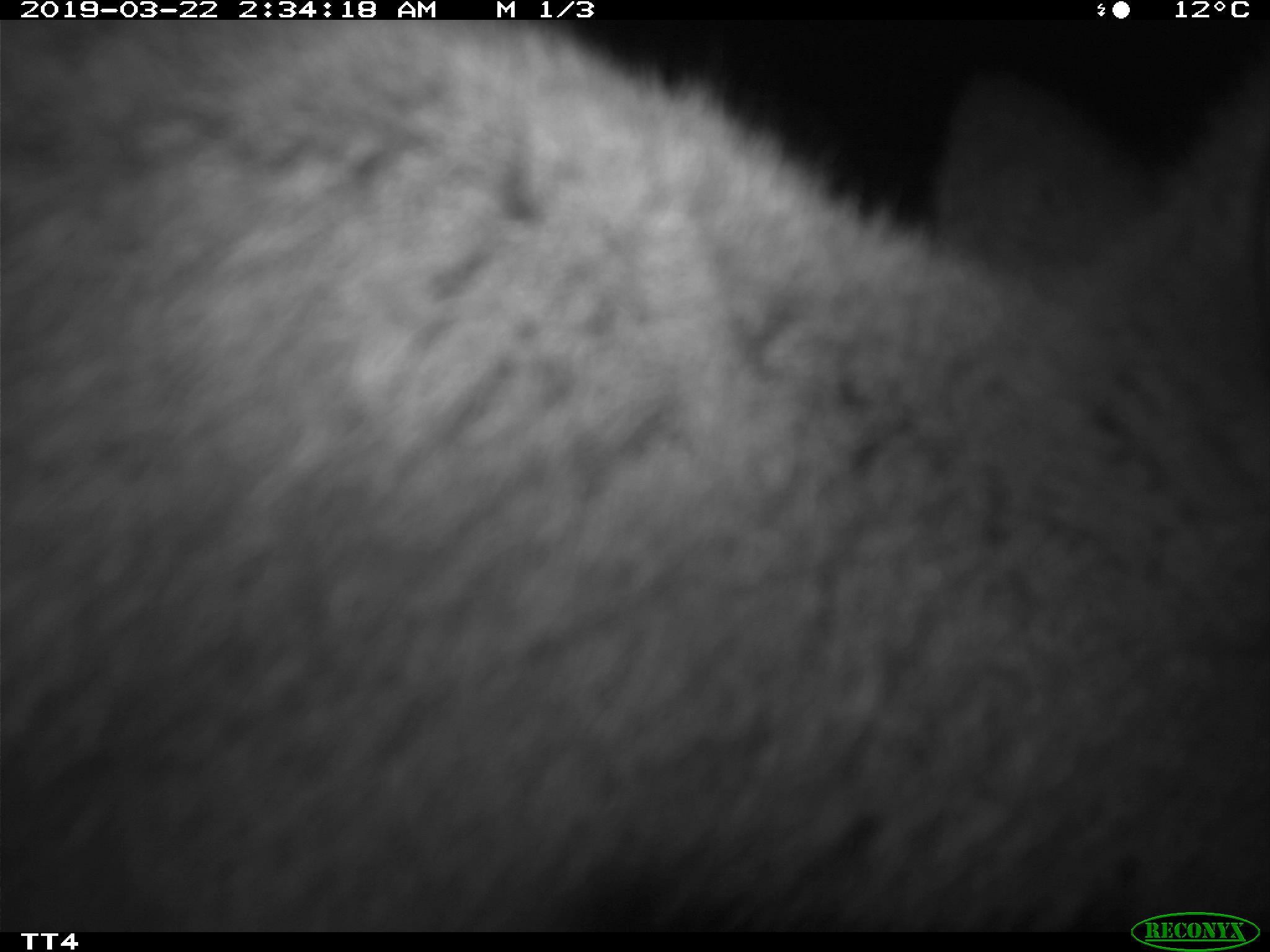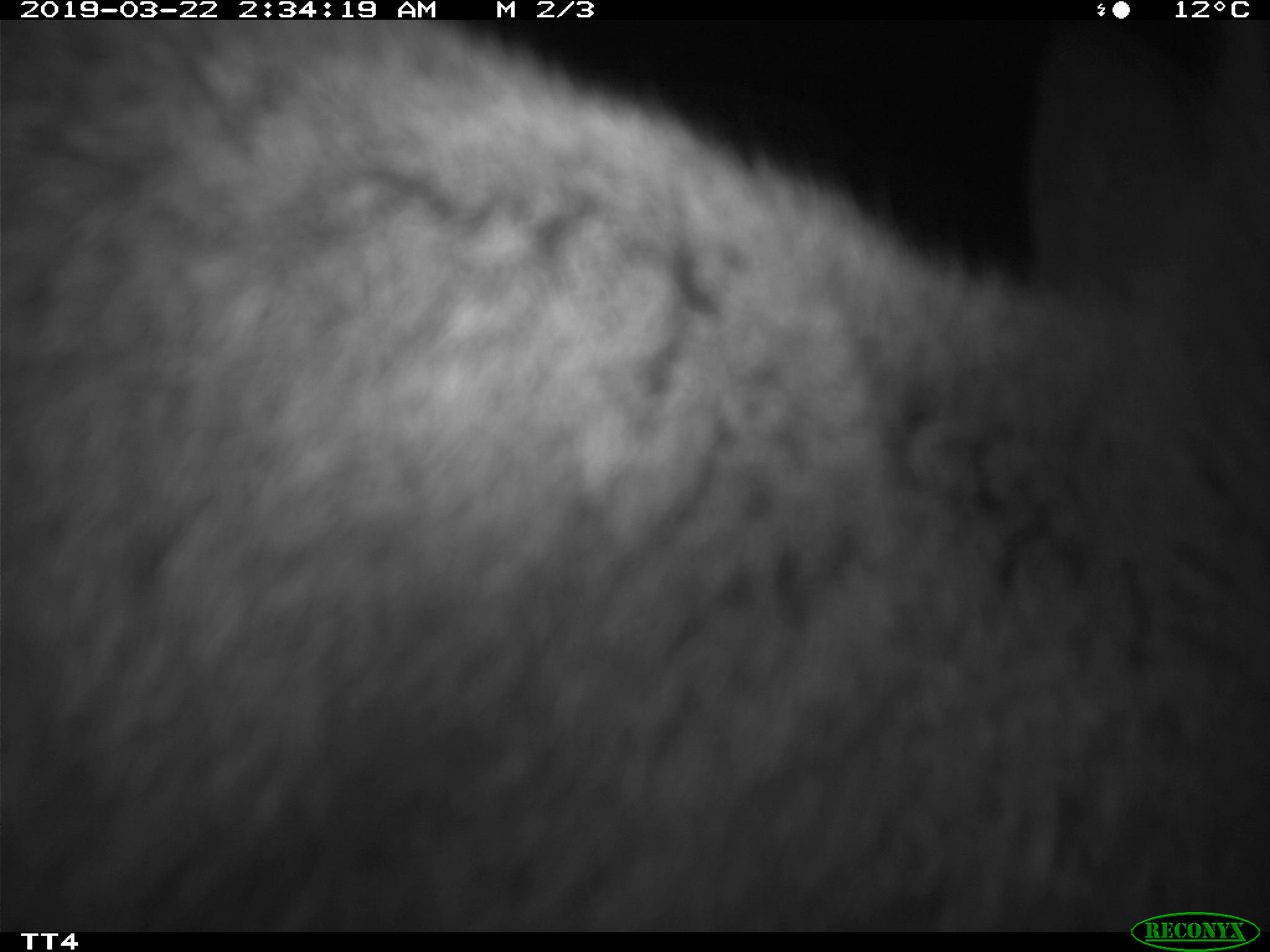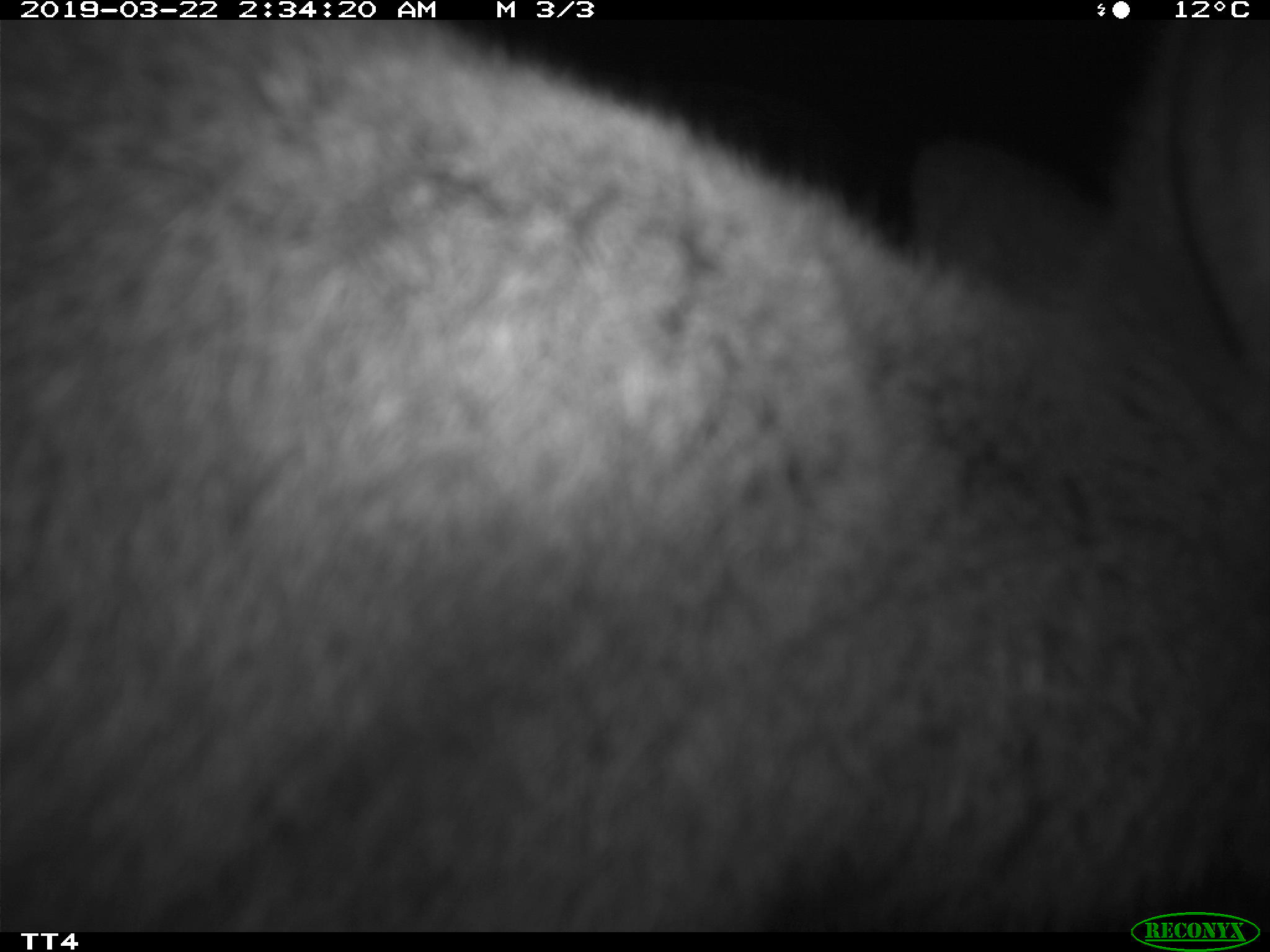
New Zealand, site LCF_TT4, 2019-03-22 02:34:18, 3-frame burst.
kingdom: Animalia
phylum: Chordata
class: Mammalia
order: Diprotodontia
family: Macropodidae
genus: Notamacropus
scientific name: Notamacropus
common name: wallaby